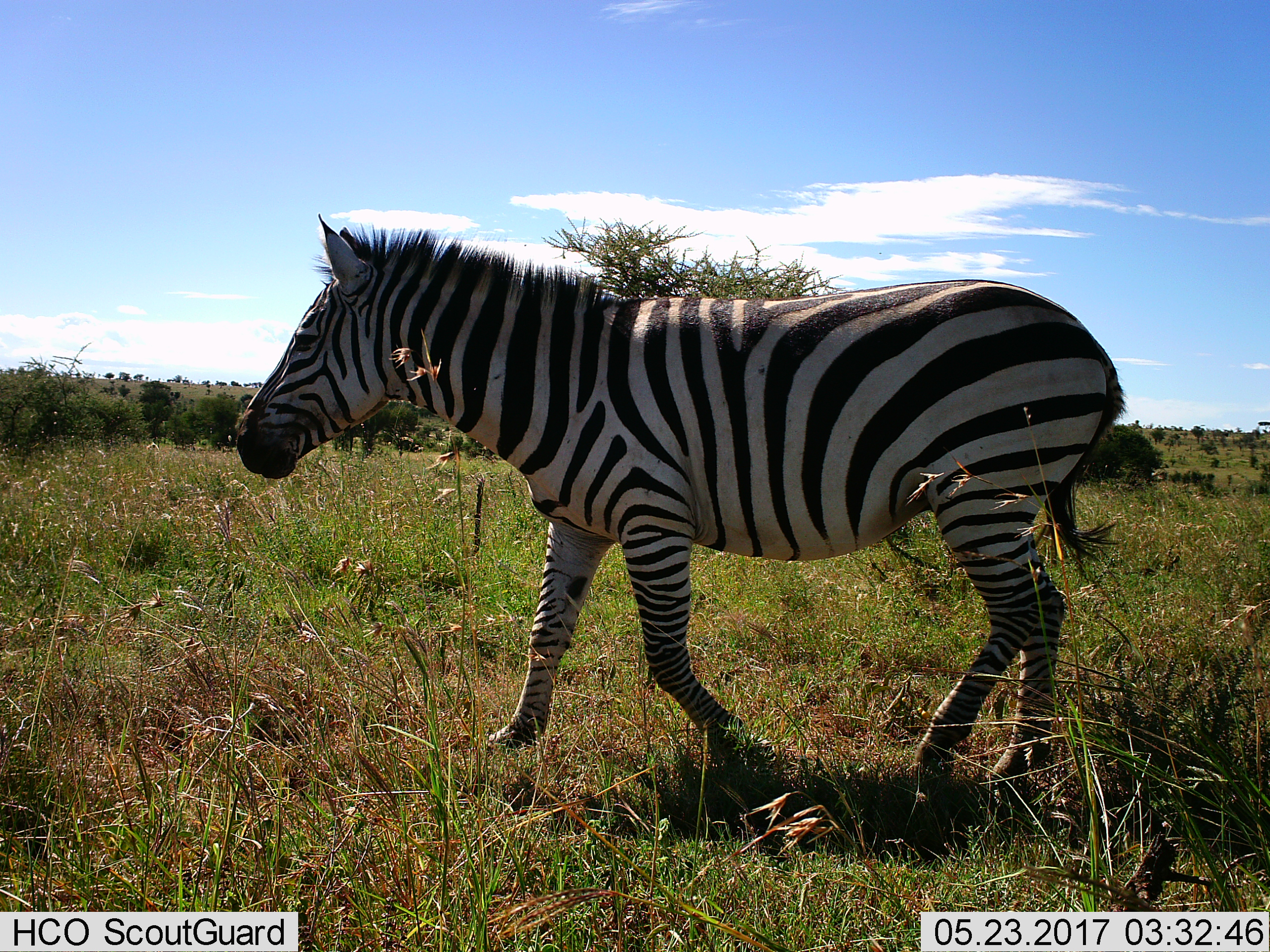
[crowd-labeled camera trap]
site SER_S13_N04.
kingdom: Animalia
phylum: Chordata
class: Mammalia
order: Perissodactyla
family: Equidae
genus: Equus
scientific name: Equus quagga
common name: plains zebra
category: zebraplains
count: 1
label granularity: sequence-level